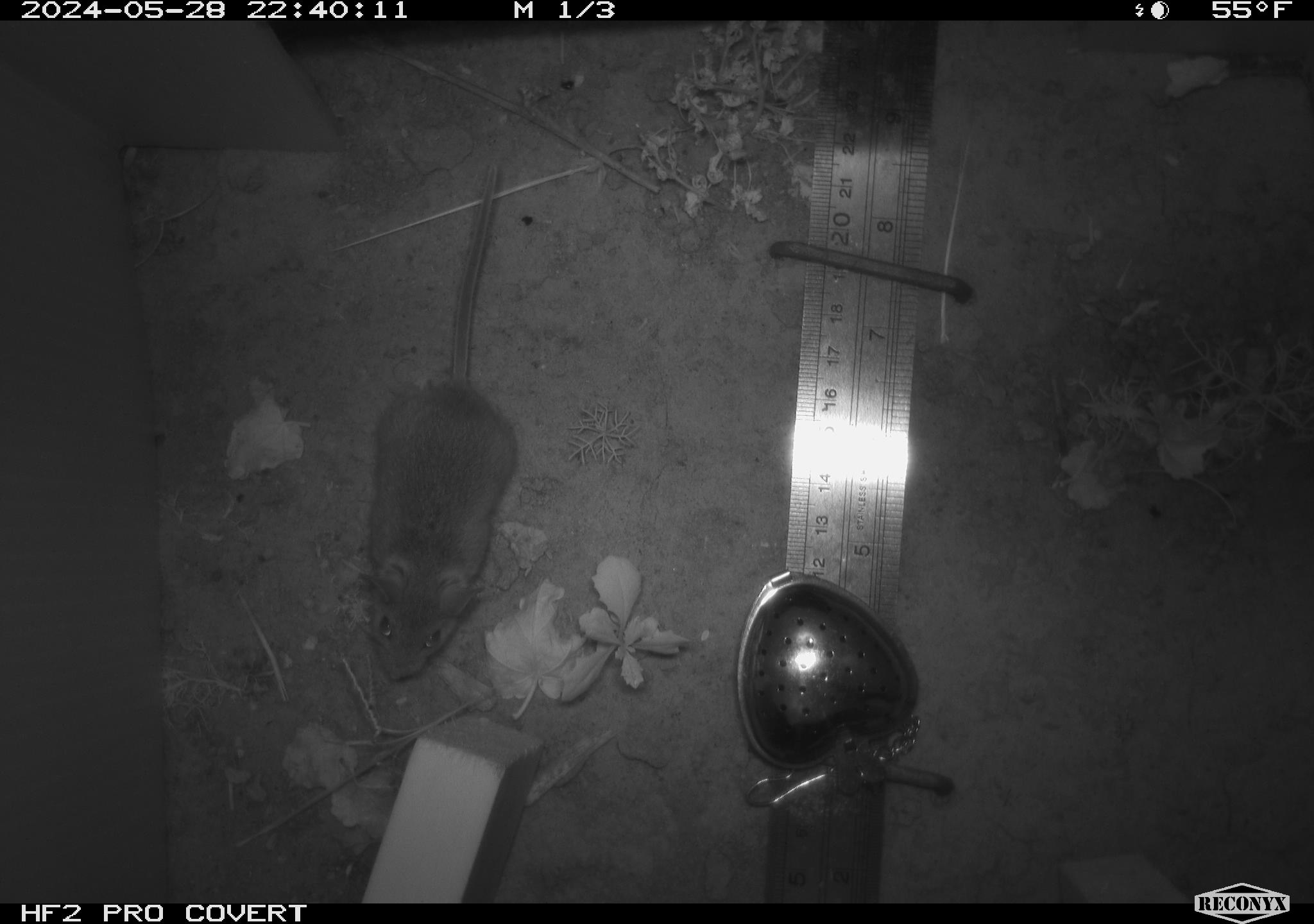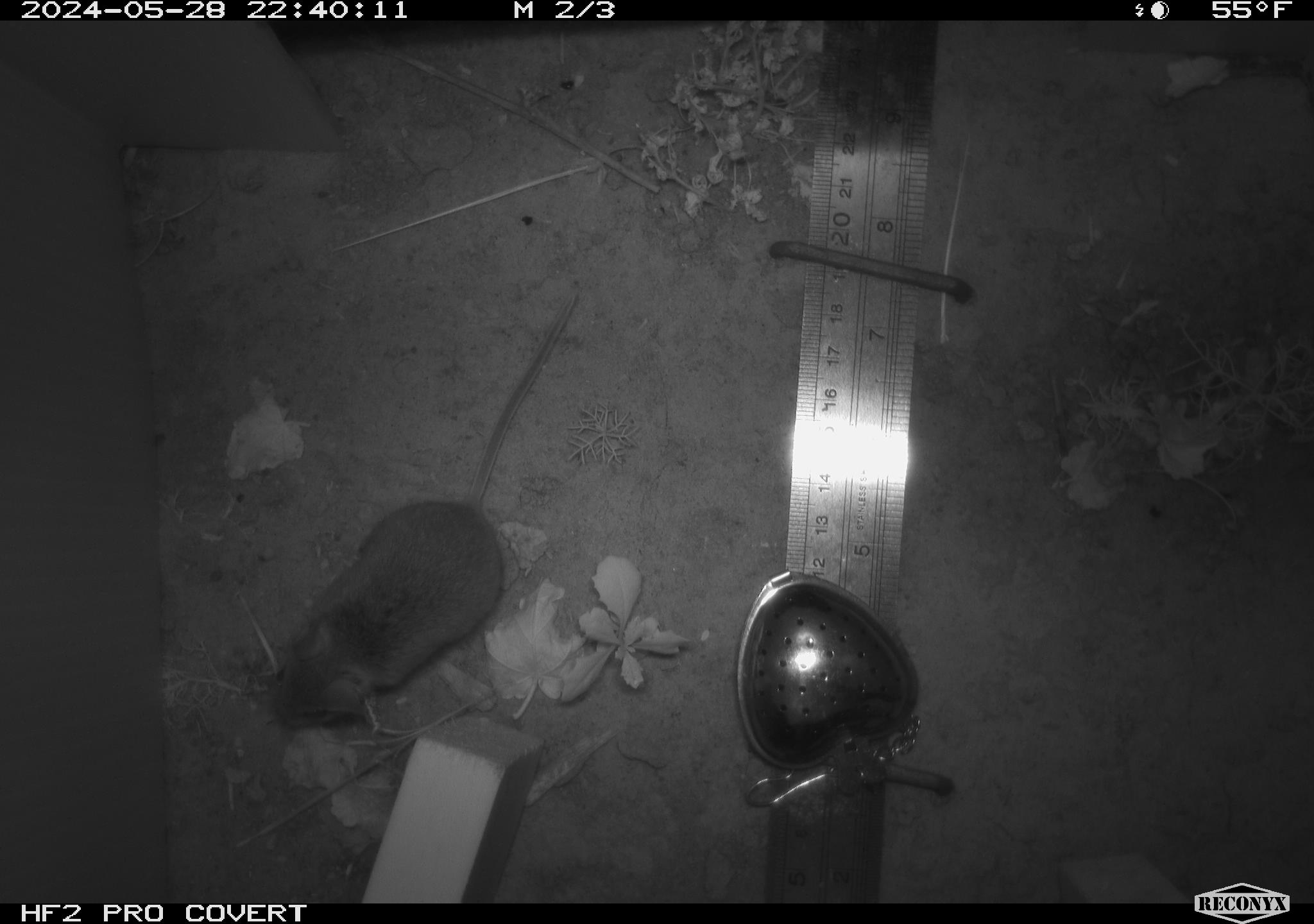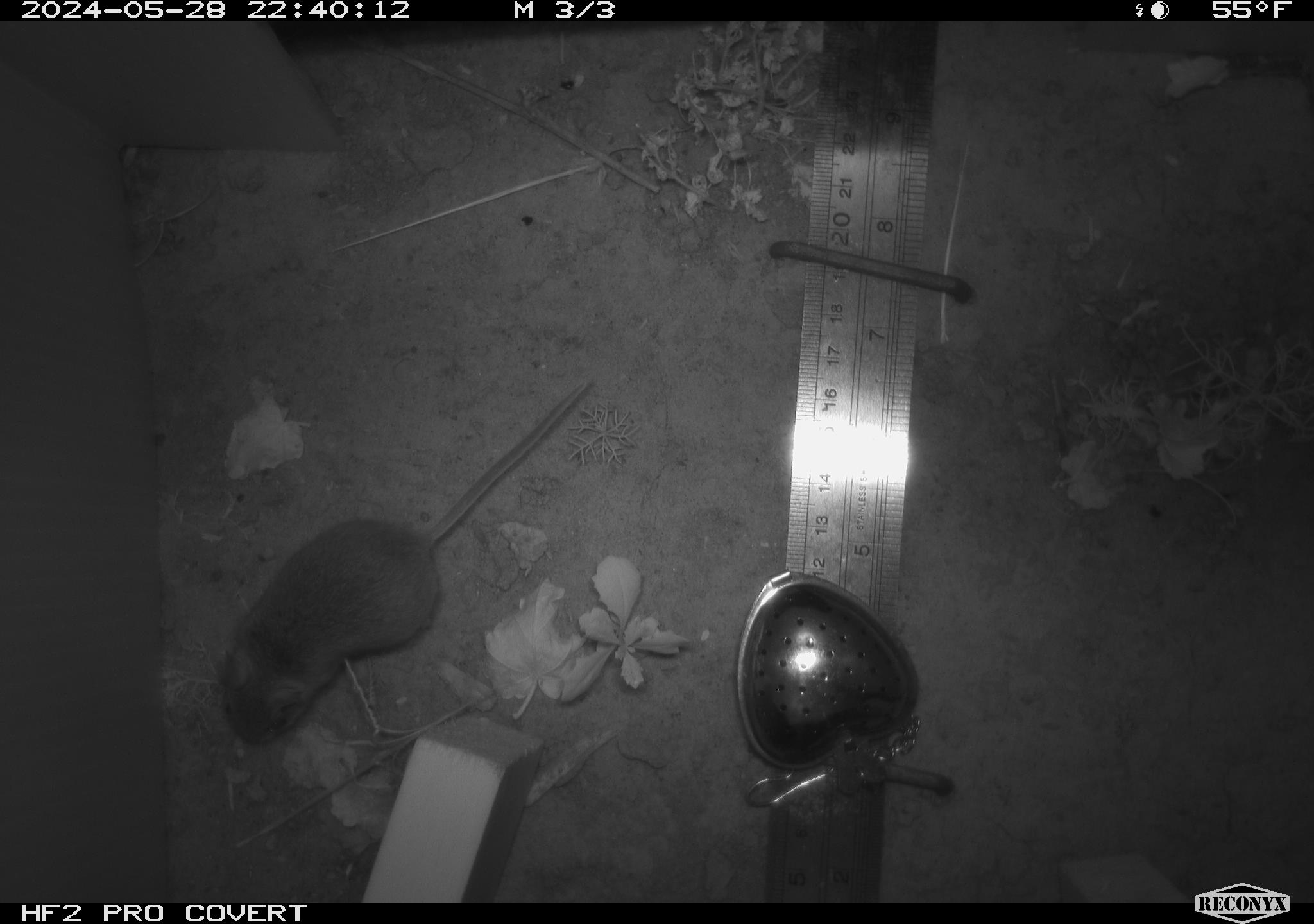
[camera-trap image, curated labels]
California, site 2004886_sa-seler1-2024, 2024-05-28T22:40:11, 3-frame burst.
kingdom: Animalia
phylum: Chordata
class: Mammalia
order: Rodentia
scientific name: Rodentia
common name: mouse species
Mouse species (Rodentia).